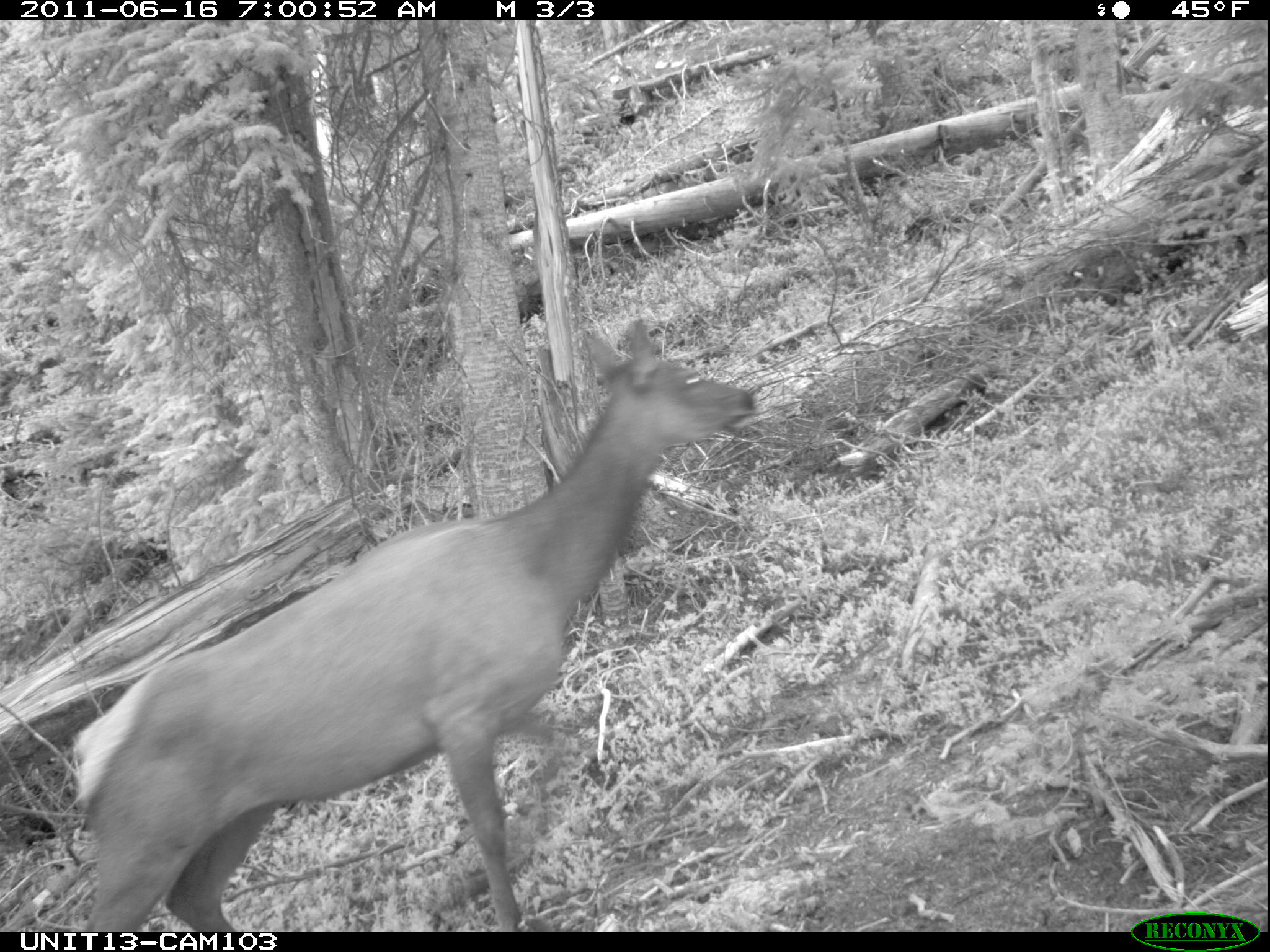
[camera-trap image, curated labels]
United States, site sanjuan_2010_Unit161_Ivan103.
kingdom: Animalia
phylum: Chordata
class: Mammalia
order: Artiodactyla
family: Cervidae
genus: Cervus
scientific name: Cervus elaphus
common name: red deer